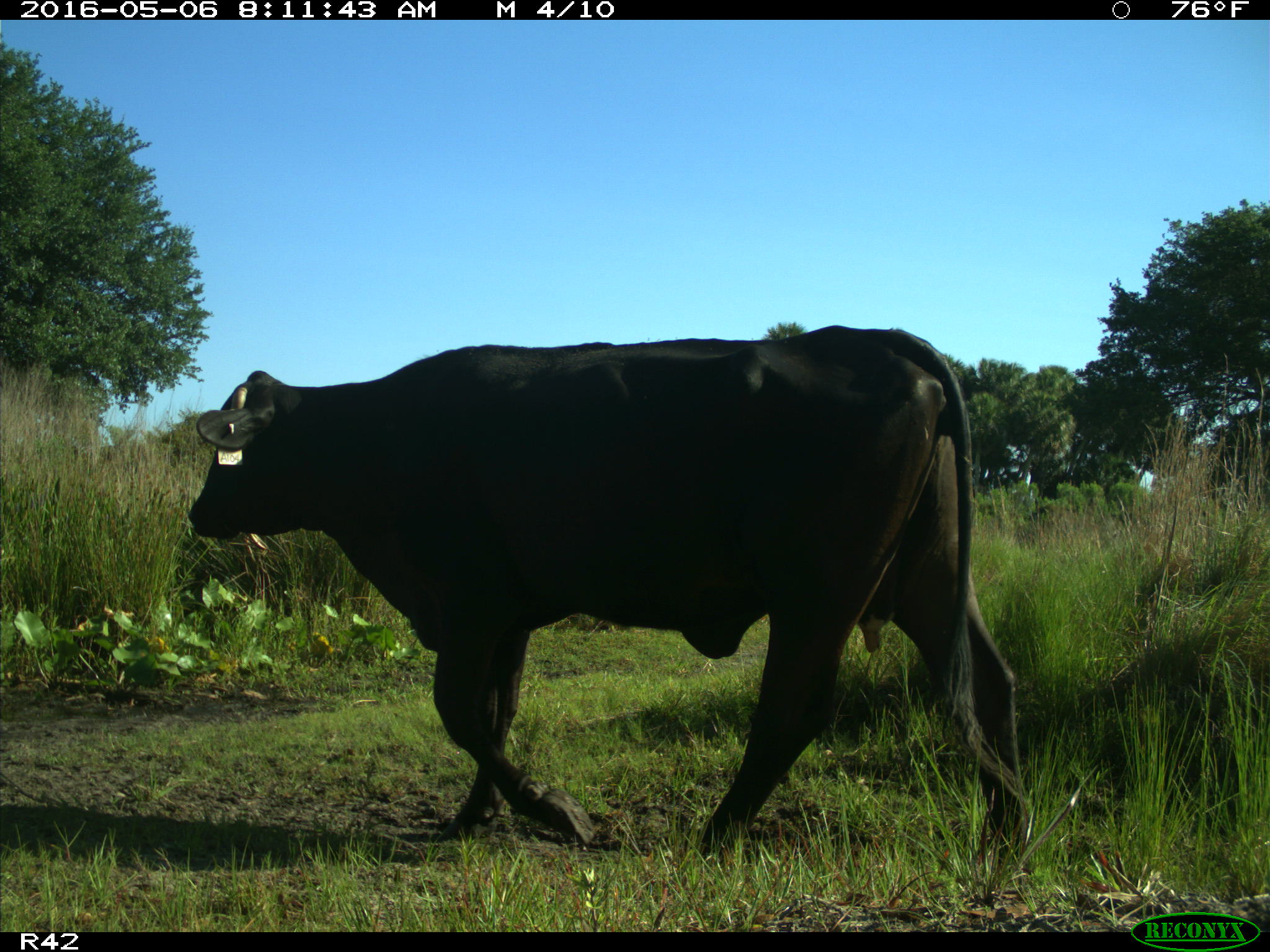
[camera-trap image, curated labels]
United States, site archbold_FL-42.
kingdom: Animalia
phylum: Chordata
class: Mammalia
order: Artiodactyla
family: Bovidae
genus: Bos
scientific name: Bos taurus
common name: domestic cow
Bos taurus (domestic cow).